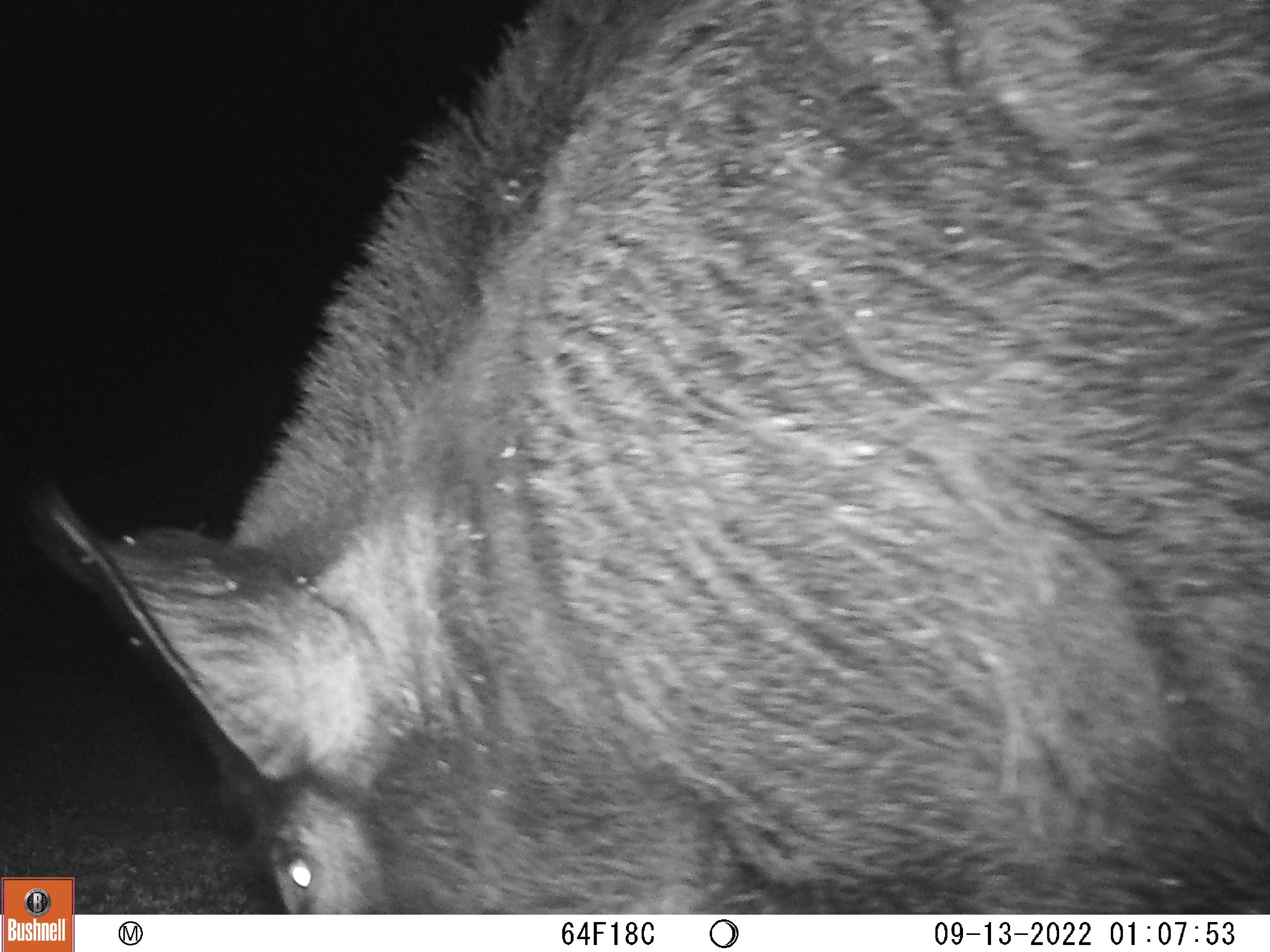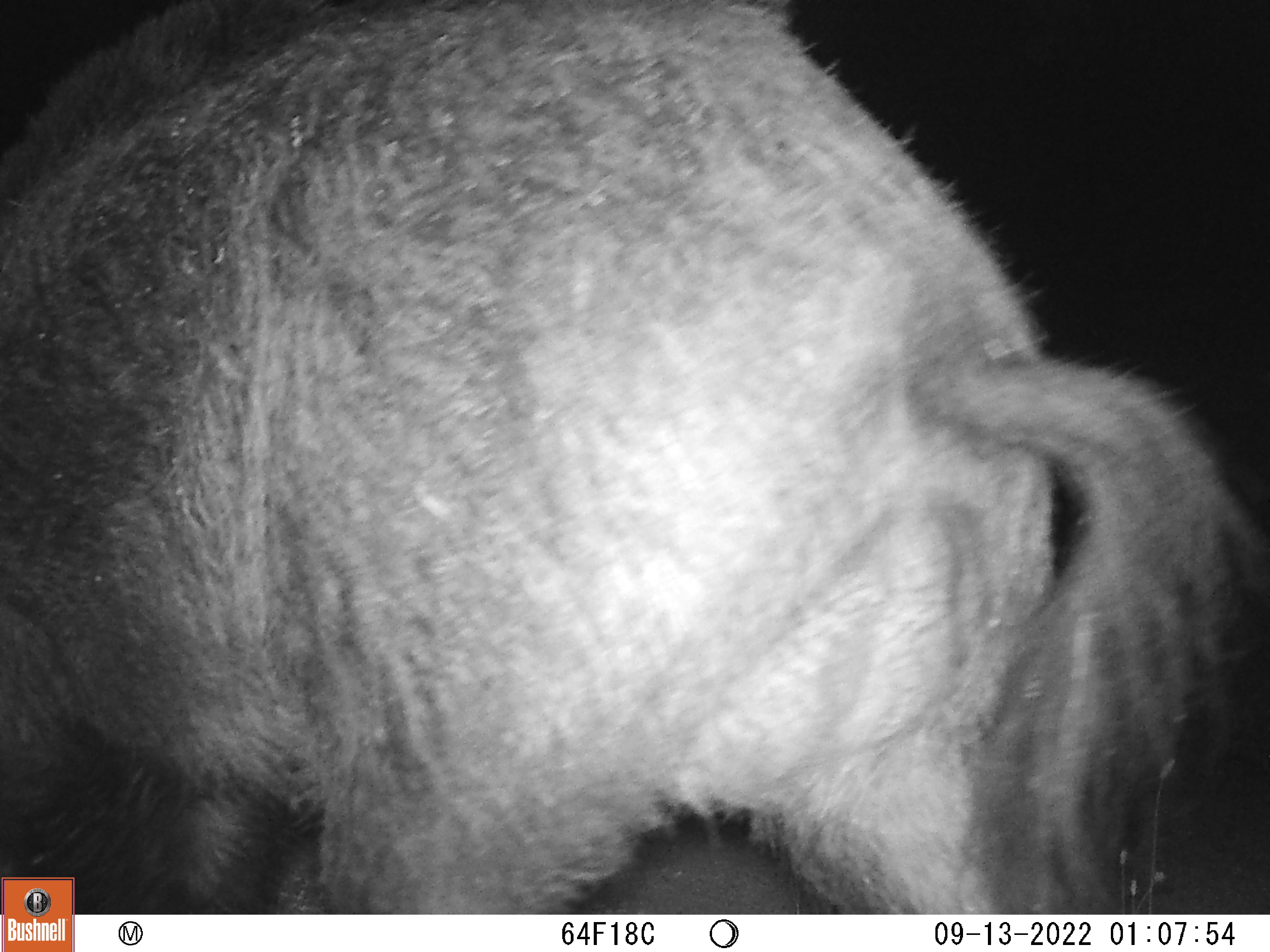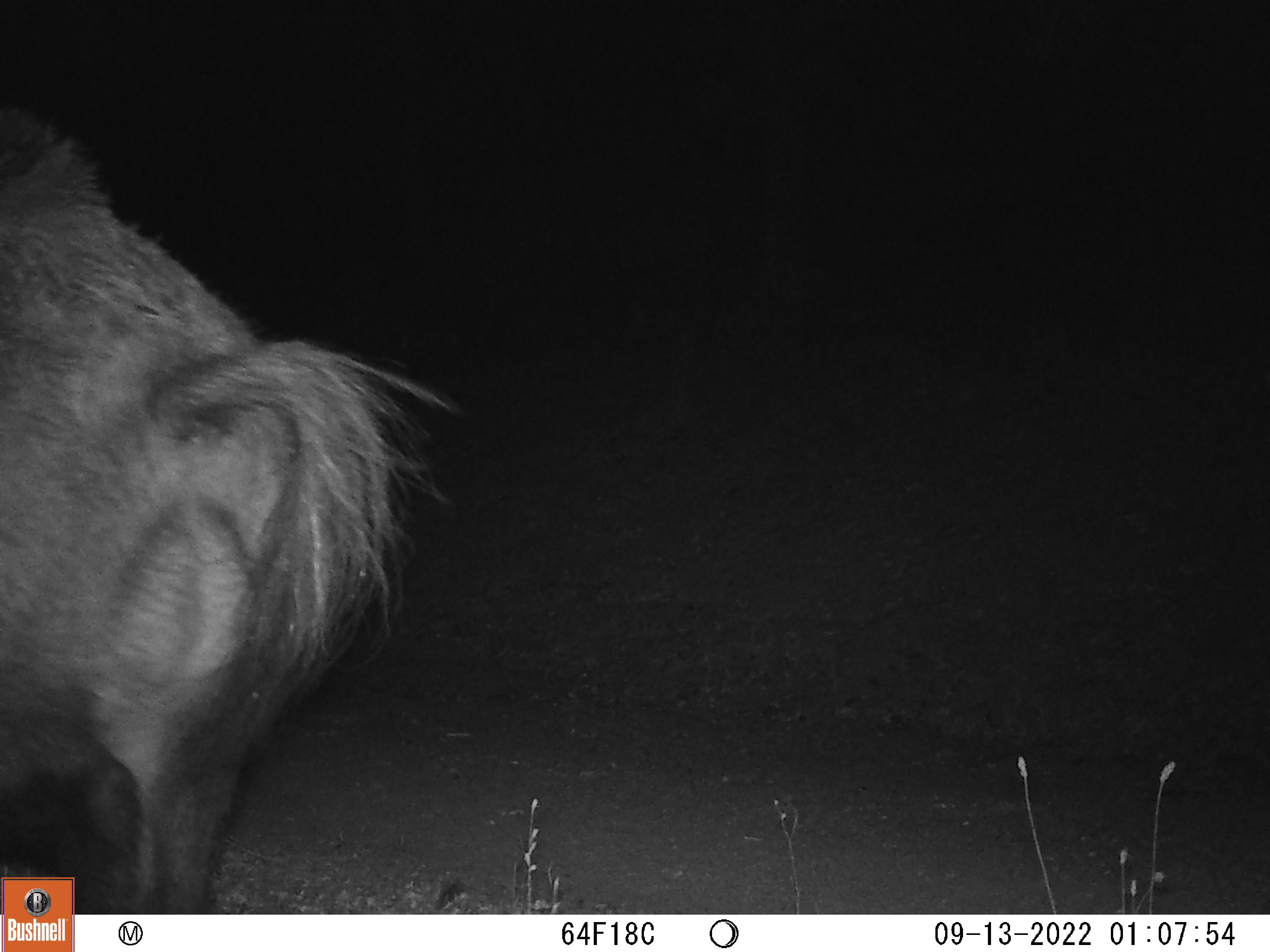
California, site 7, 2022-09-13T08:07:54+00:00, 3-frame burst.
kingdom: Animalia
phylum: Chordata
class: Mammalia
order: Artiodactyla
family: Suidae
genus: Sus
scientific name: Sus scrofa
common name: wild boar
Wild boar (Sus scrofa).